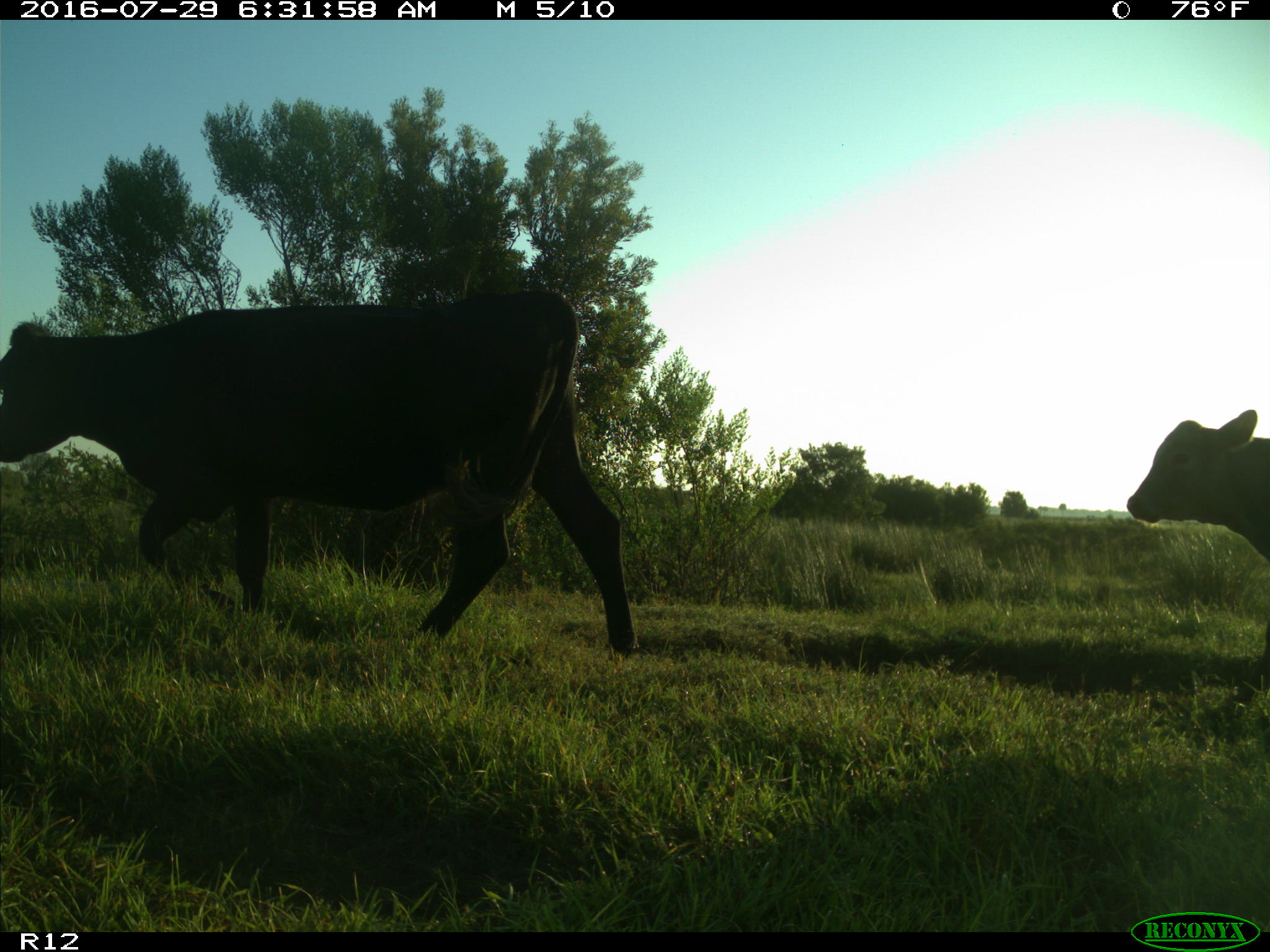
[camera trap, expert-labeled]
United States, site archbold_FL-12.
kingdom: Animalia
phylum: Chordata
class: Mammalia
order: Artiodactyla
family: Bovidae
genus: Bos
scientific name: Bos taurus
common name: domestic cow